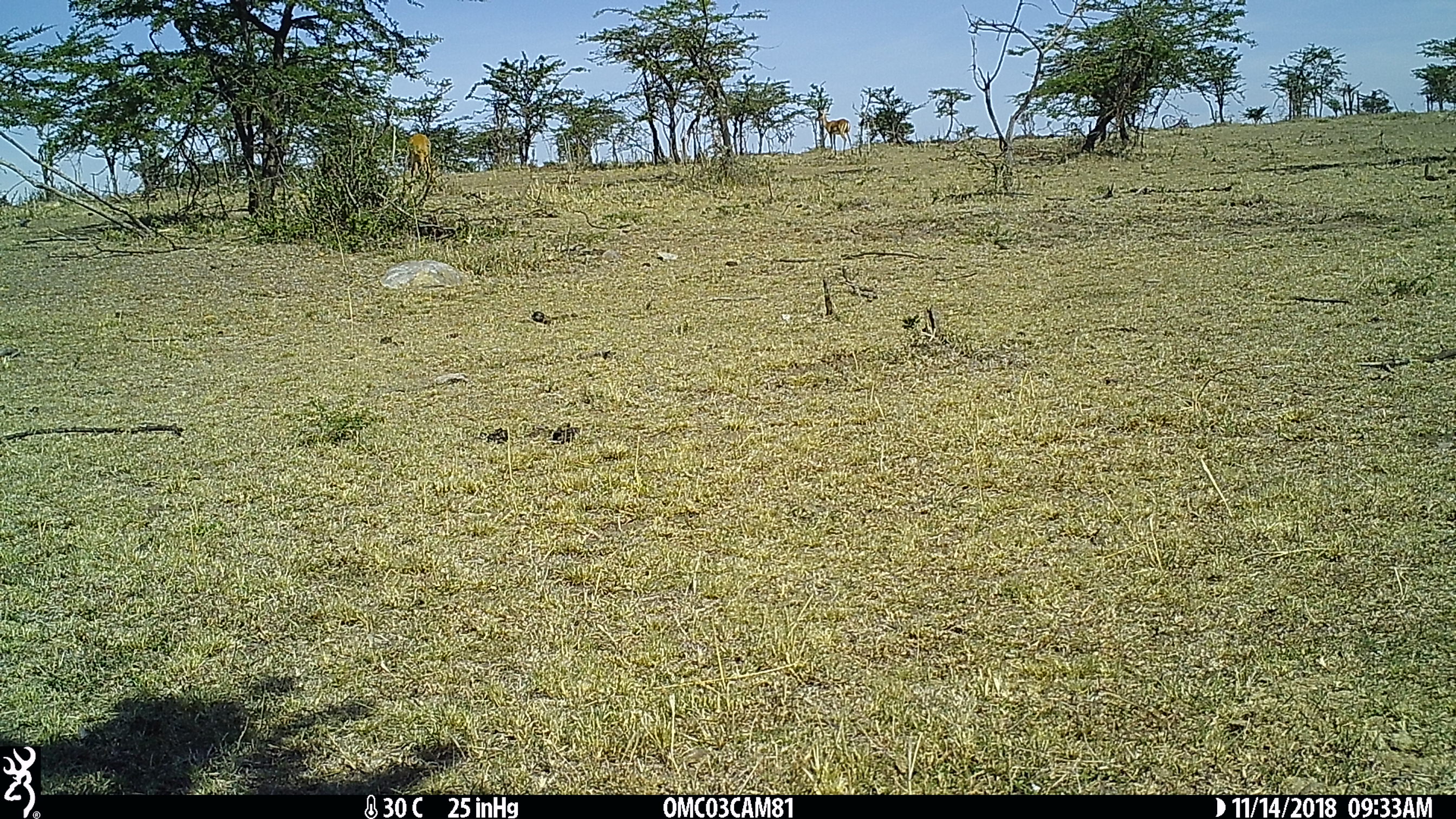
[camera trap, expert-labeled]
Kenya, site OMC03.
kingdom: Animalia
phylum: Chordata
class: Mammalia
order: Artiodactyla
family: Bovidae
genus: Aepyceros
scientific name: Aepyceros melampus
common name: impala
Impala (Aepyceros melampus).